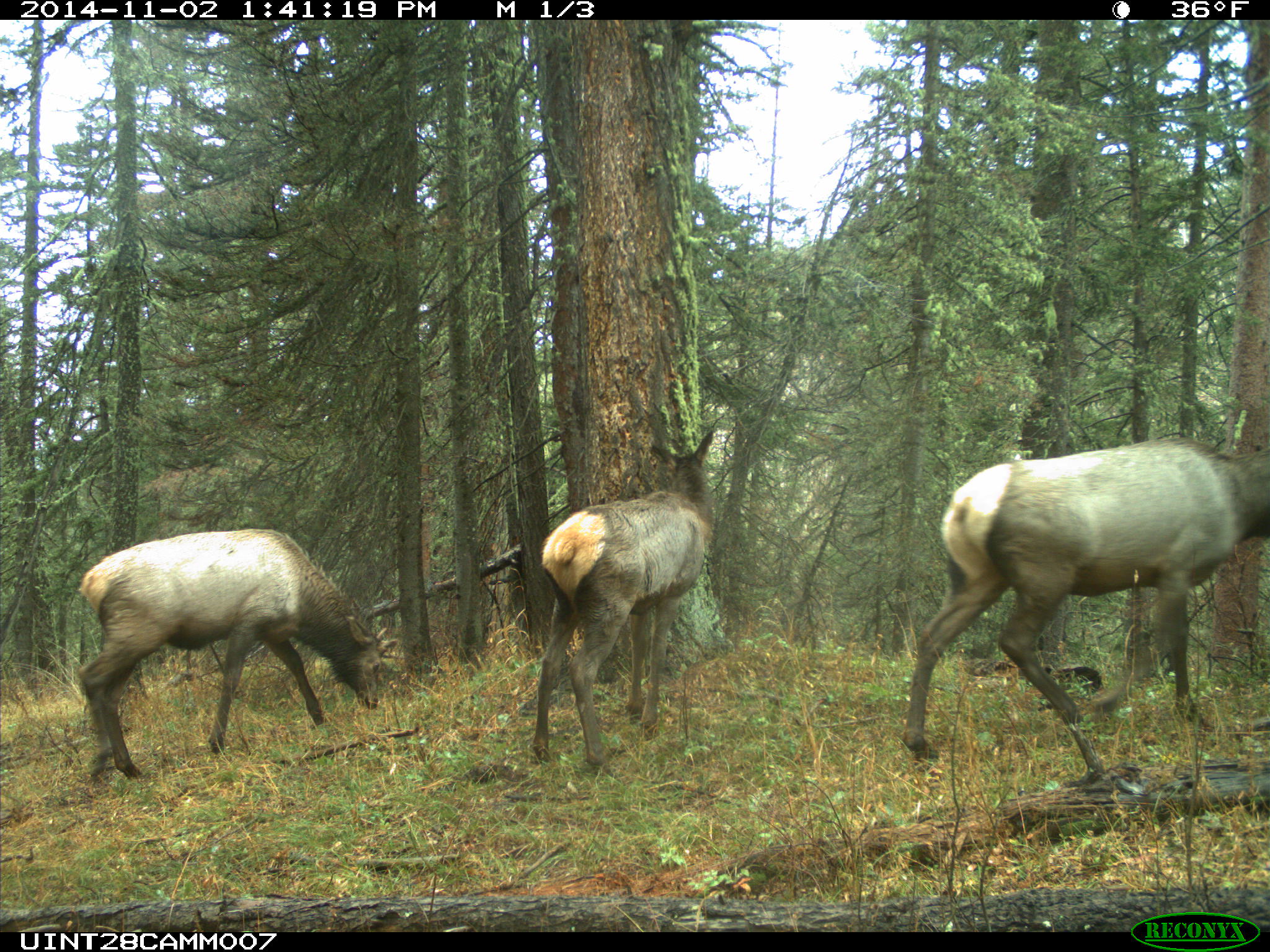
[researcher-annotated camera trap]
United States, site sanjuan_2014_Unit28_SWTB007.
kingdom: Animalia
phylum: Chordata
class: Mammalia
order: Artiodactyla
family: Cervidae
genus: Cervus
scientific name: Cervus elaphus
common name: red deer